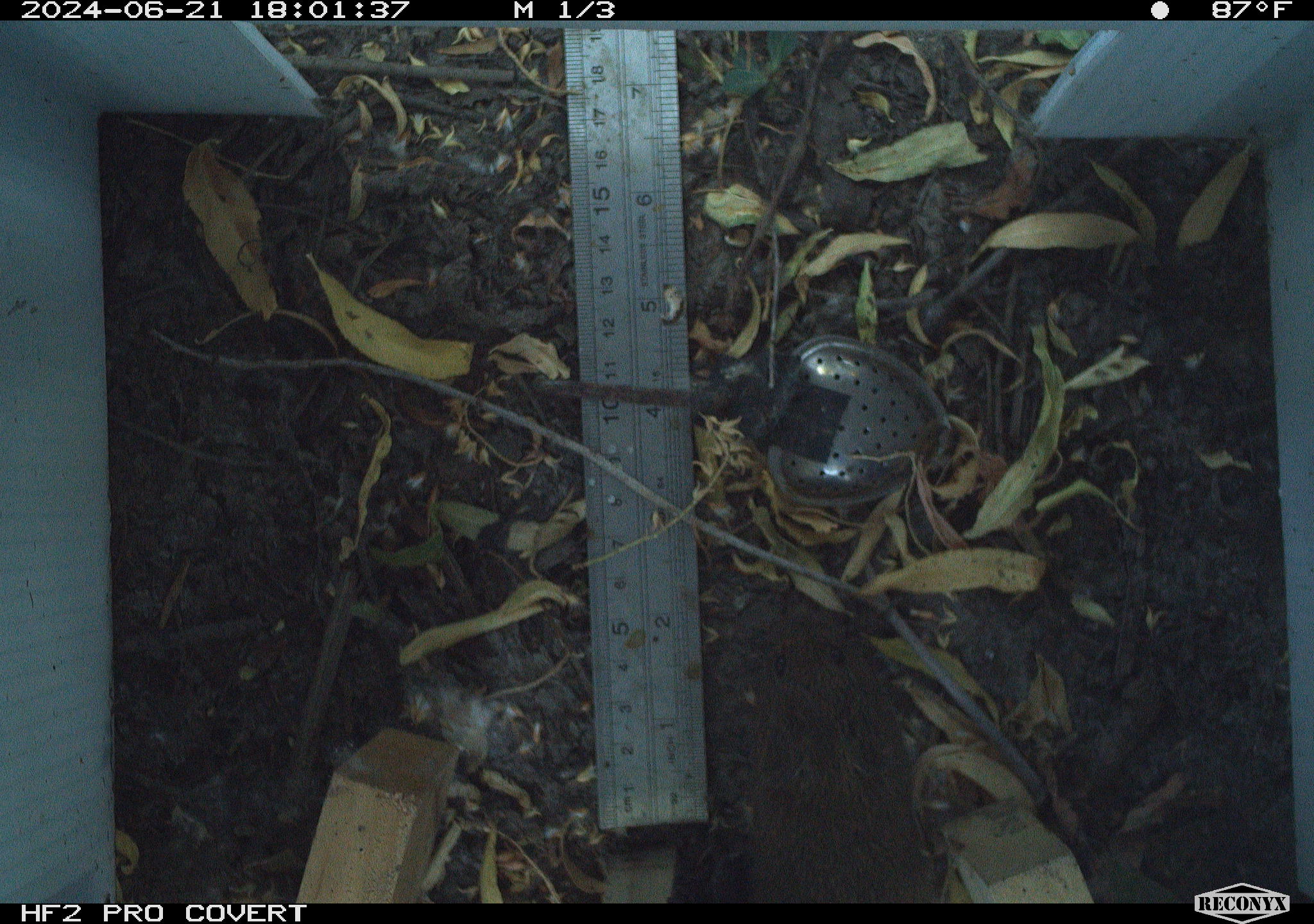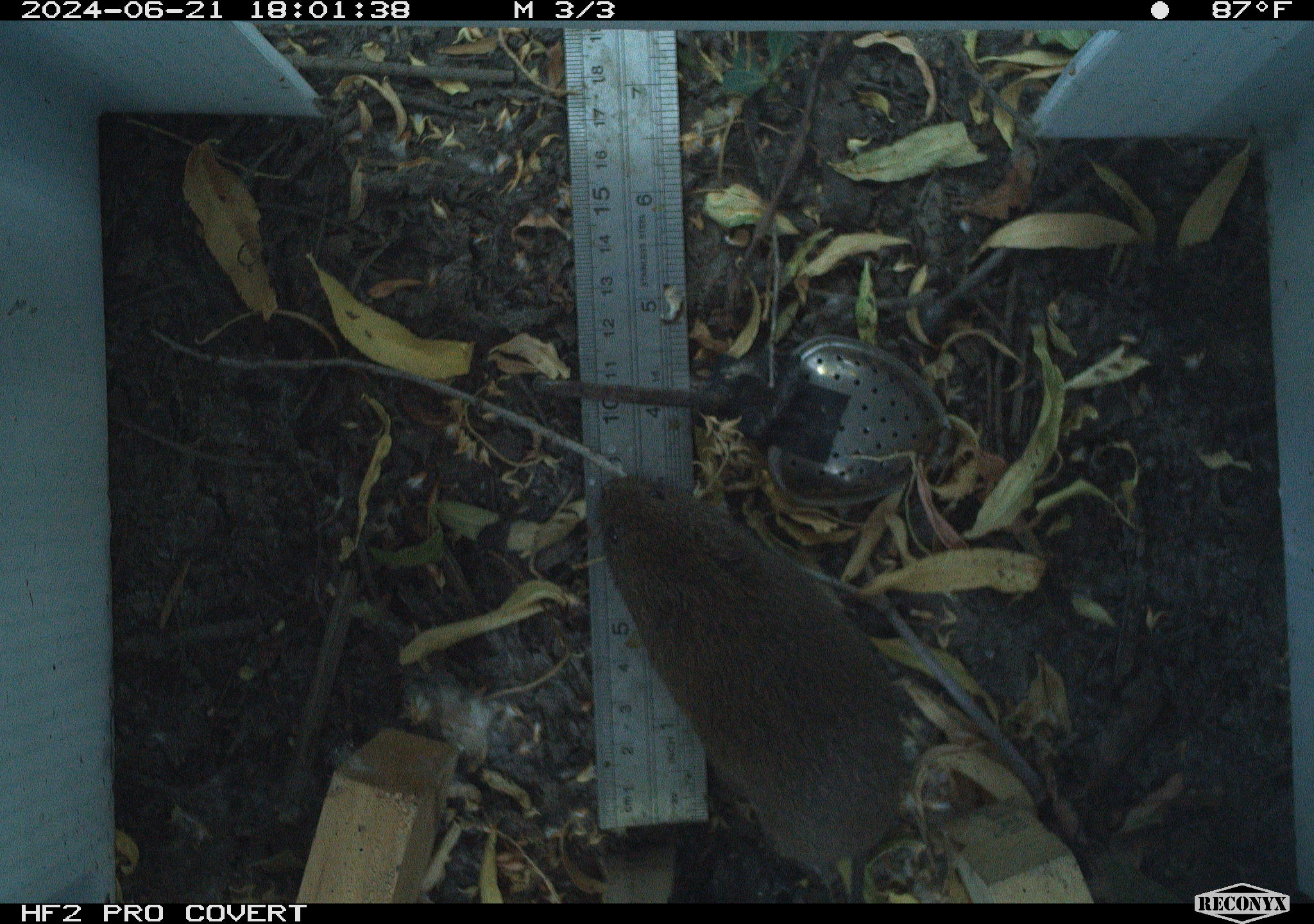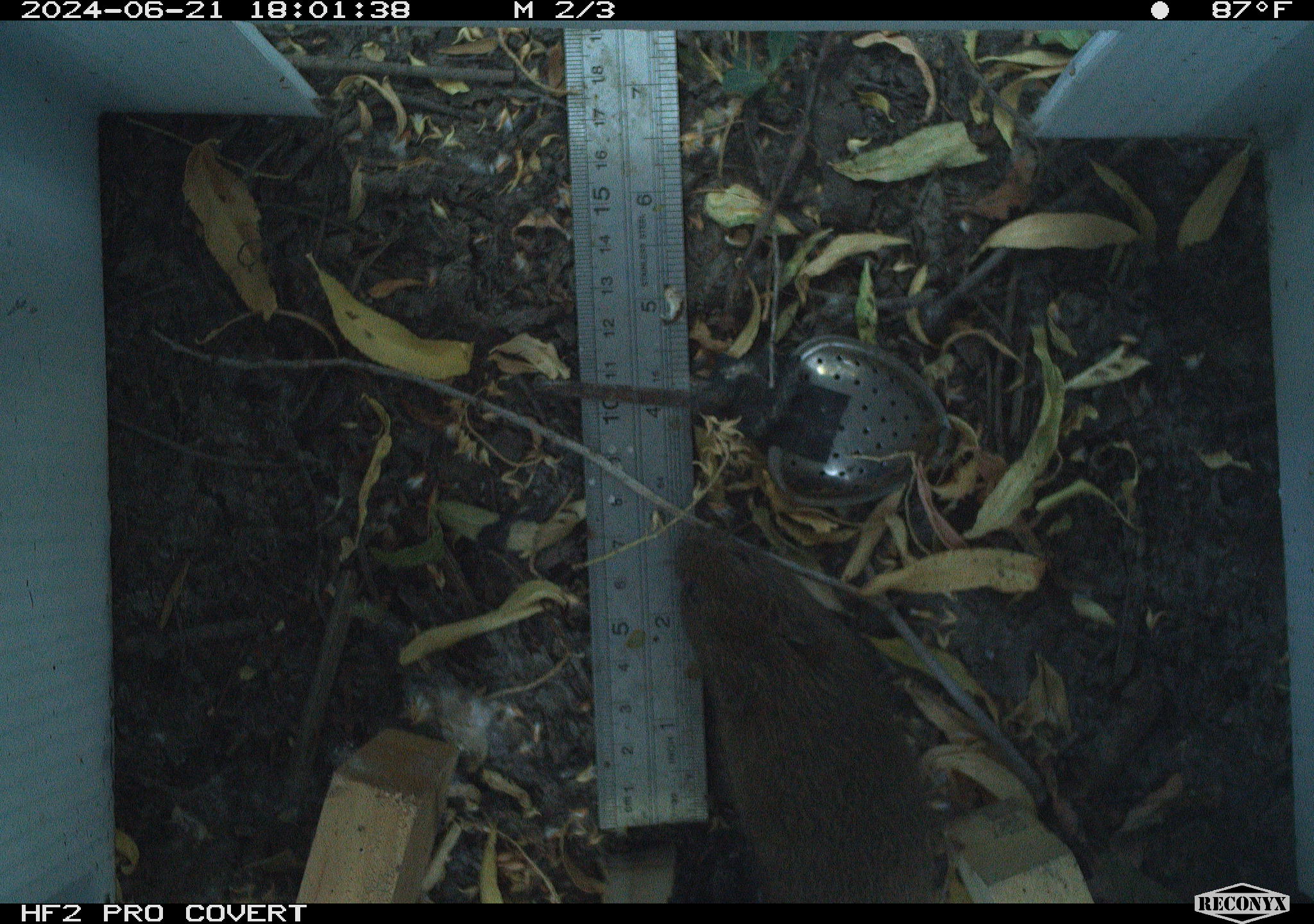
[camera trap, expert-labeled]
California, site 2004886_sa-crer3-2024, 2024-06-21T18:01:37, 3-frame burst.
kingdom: Animalia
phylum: Chordata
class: Mammalia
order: Rodentia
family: Cricetidae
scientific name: Arvicolinae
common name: voles, lemmings, and muskrats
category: arvicolinae subfamily